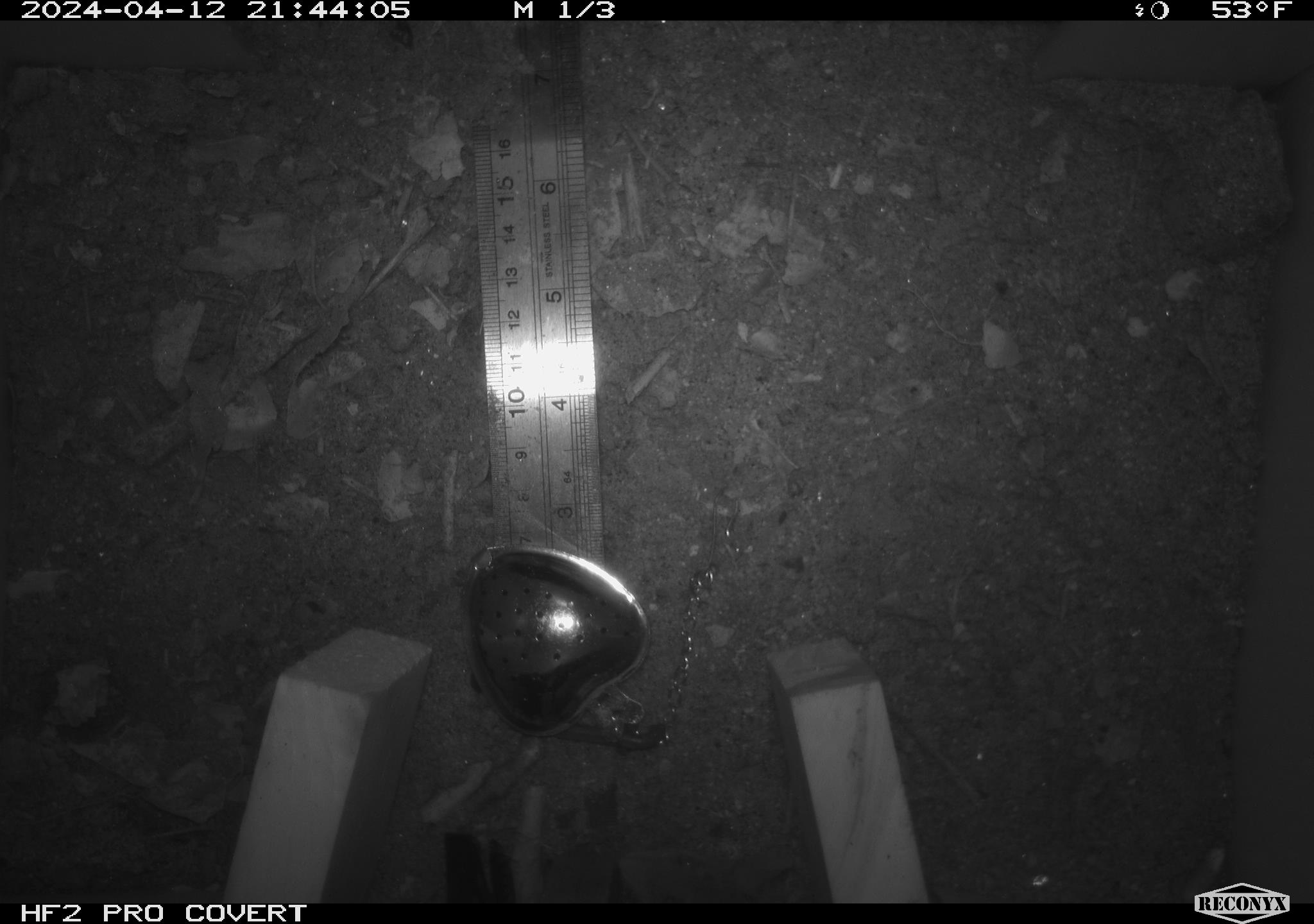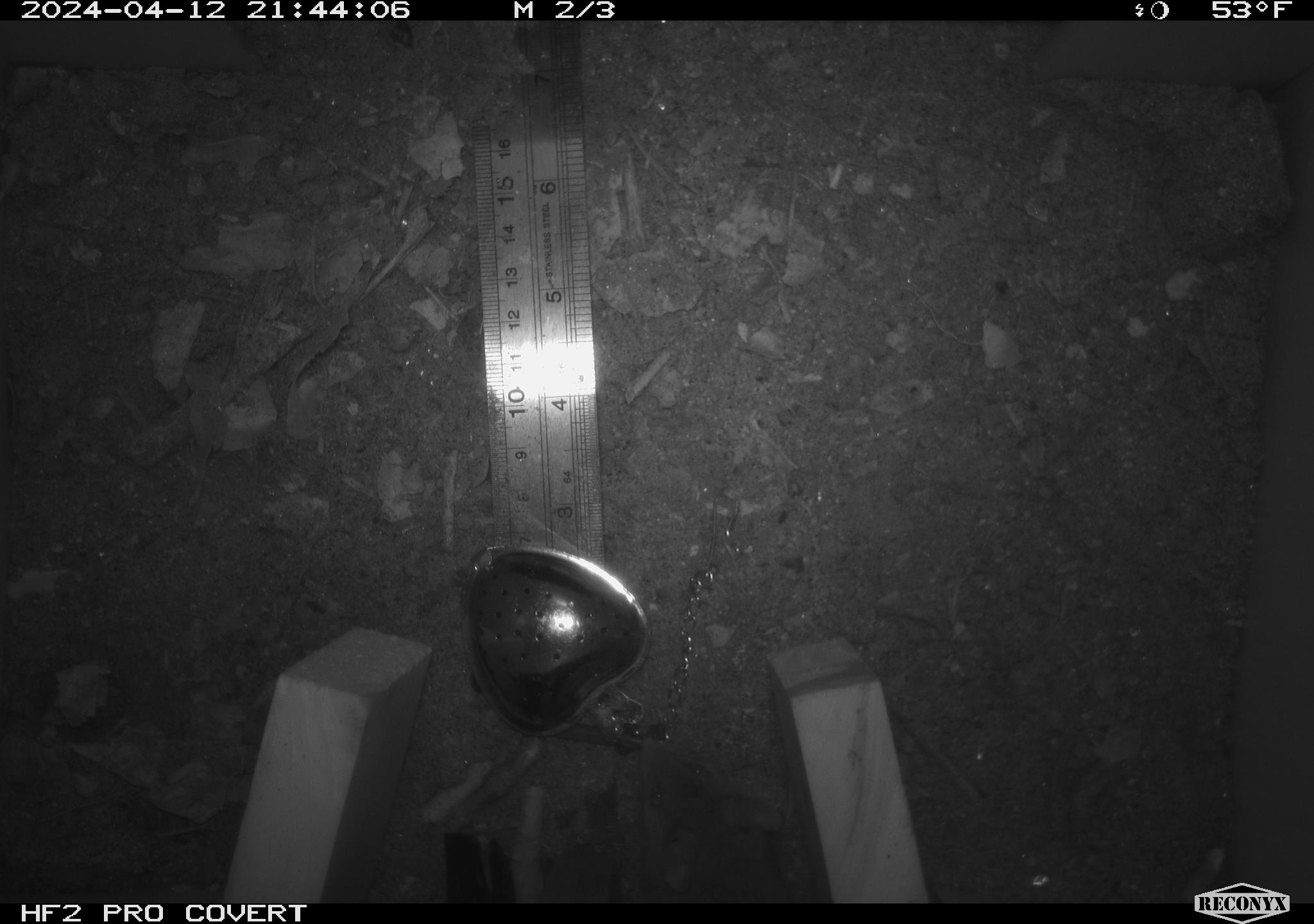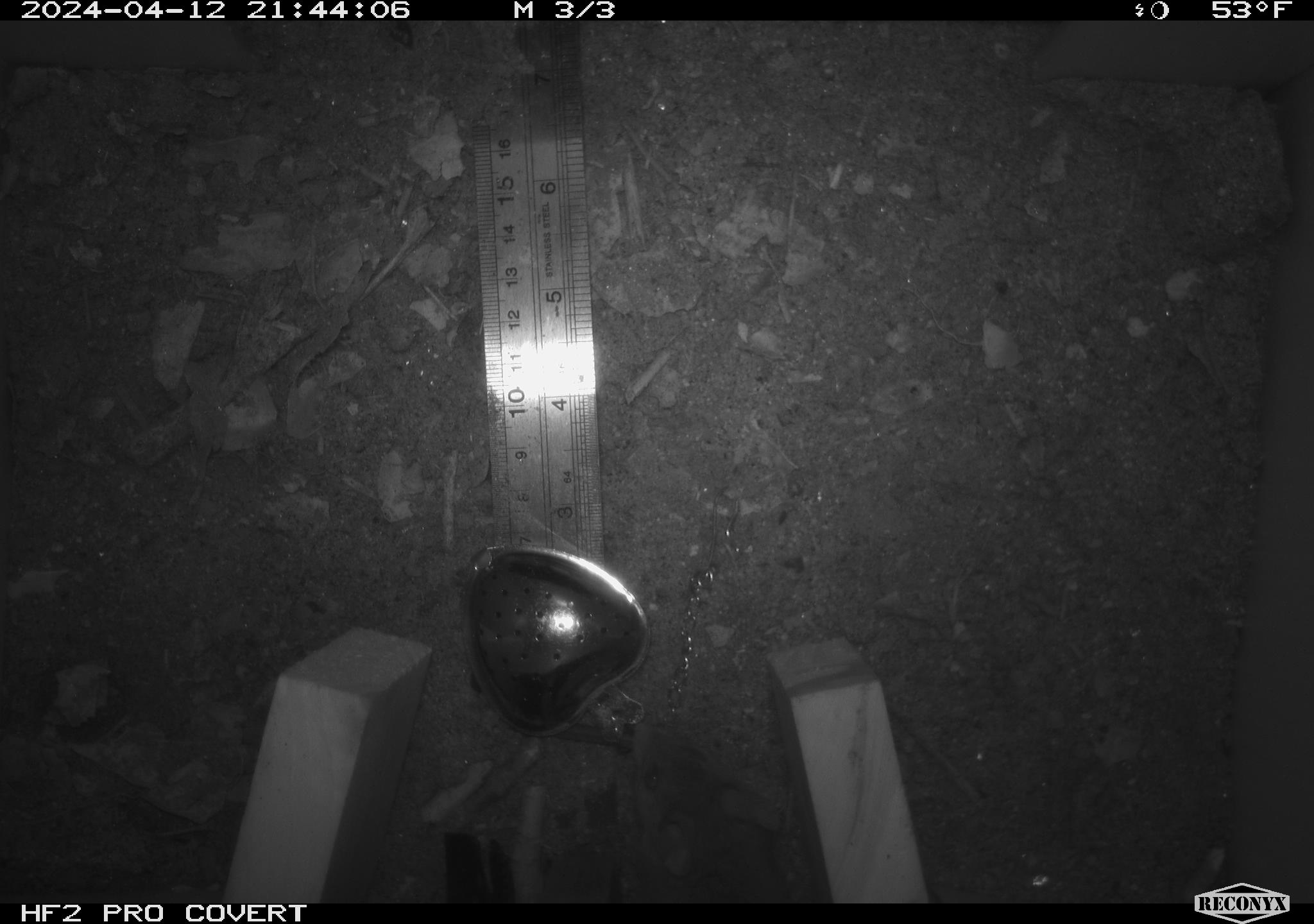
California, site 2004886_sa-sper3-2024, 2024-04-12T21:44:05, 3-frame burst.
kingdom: Animalia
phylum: Chordata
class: Mammalia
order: Rodentia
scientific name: Rodentia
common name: mouse species